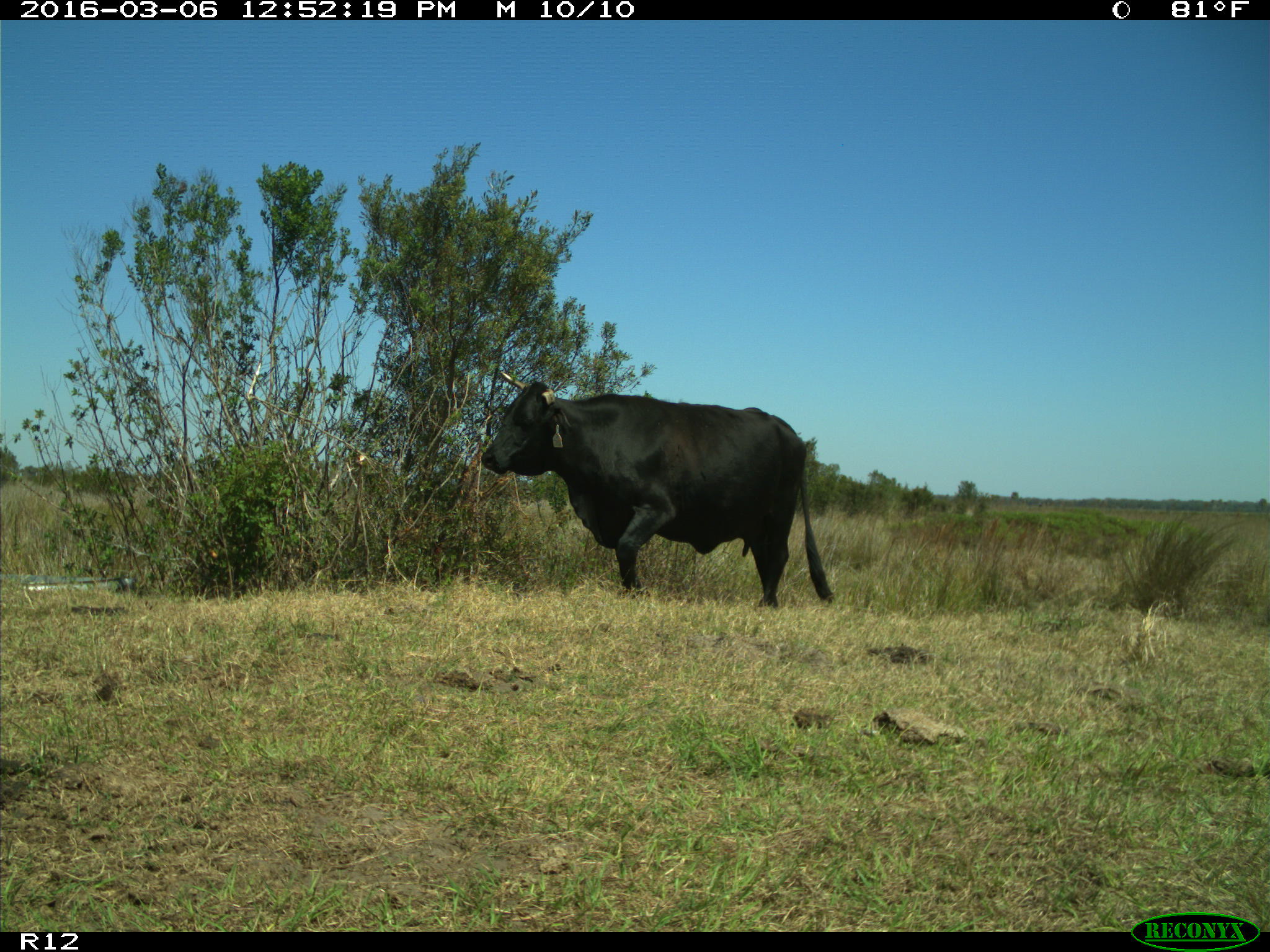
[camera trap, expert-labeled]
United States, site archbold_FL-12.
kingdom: Animalia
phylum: Chordata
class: Mammalia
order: Artiodactyla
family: Bovidae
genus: Bos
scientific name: Bos taurus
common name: domestic cow